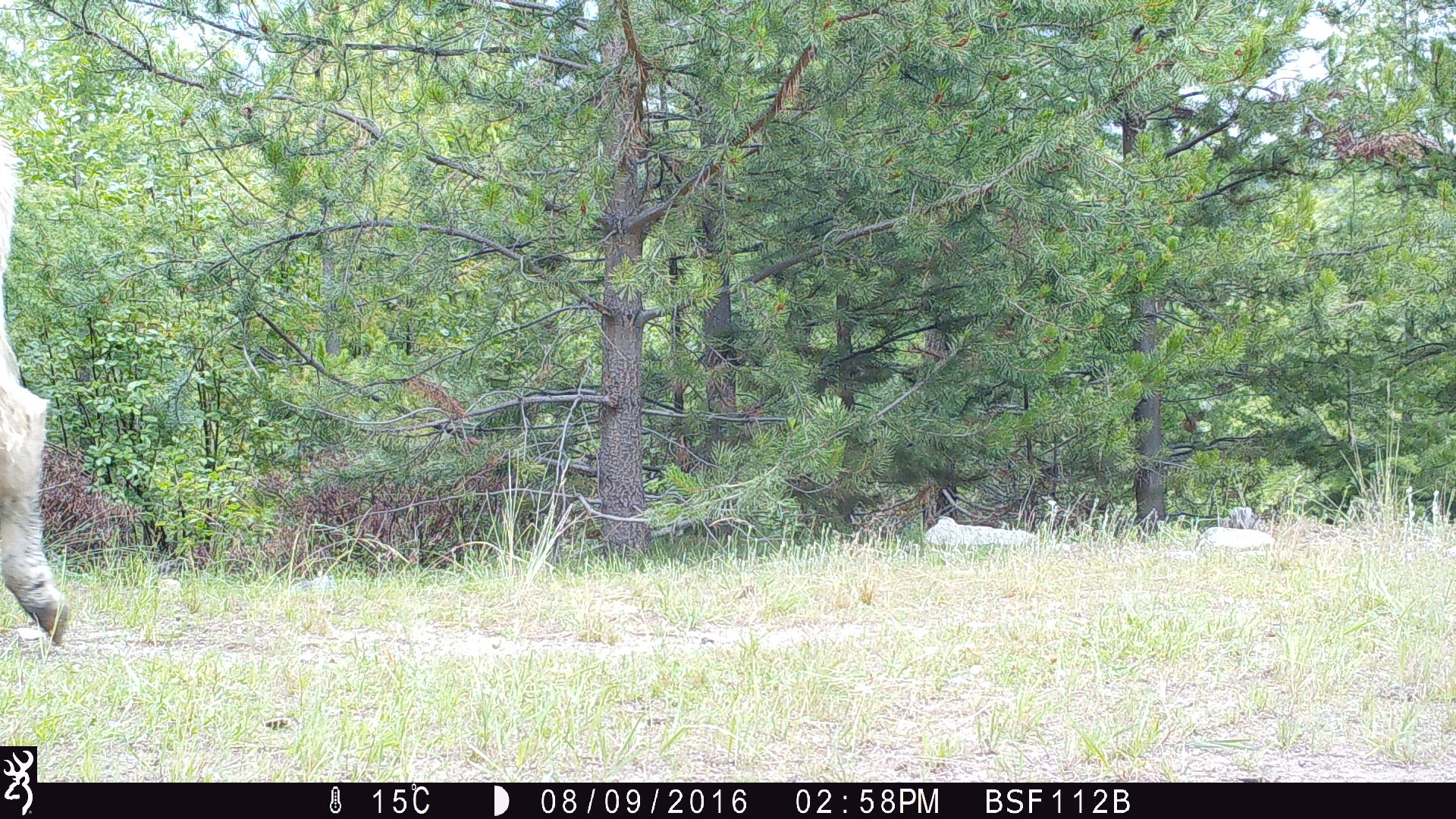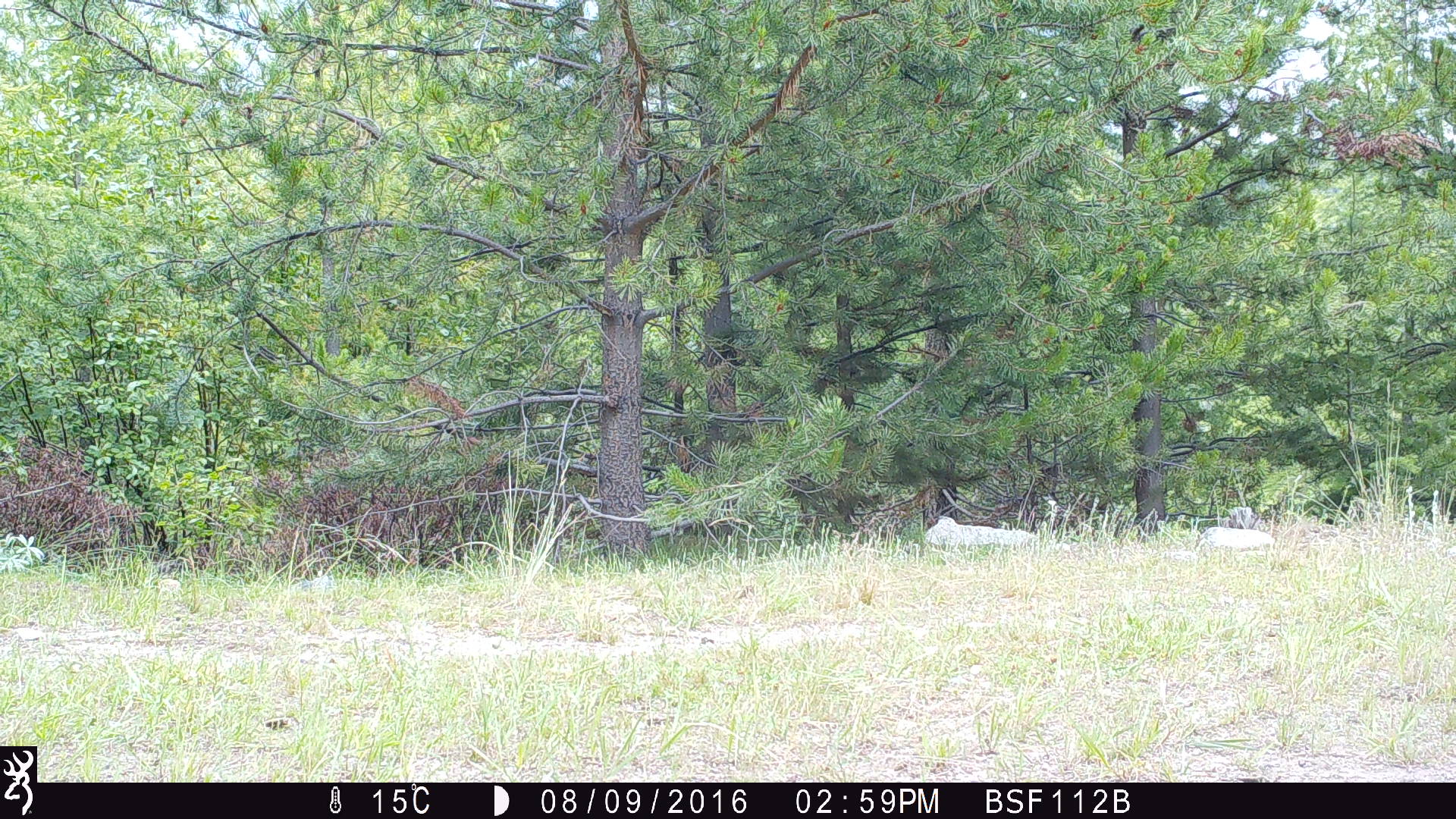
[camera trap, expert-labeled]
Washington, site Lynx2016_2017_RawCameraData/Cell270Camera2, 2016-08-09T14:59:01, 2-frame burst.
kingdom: Animalia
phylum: Chordata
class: Mammalia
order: Artiodactyla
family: Bovidae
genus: Bos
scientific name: Bos taurus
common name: domestic cattle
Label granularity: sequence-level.